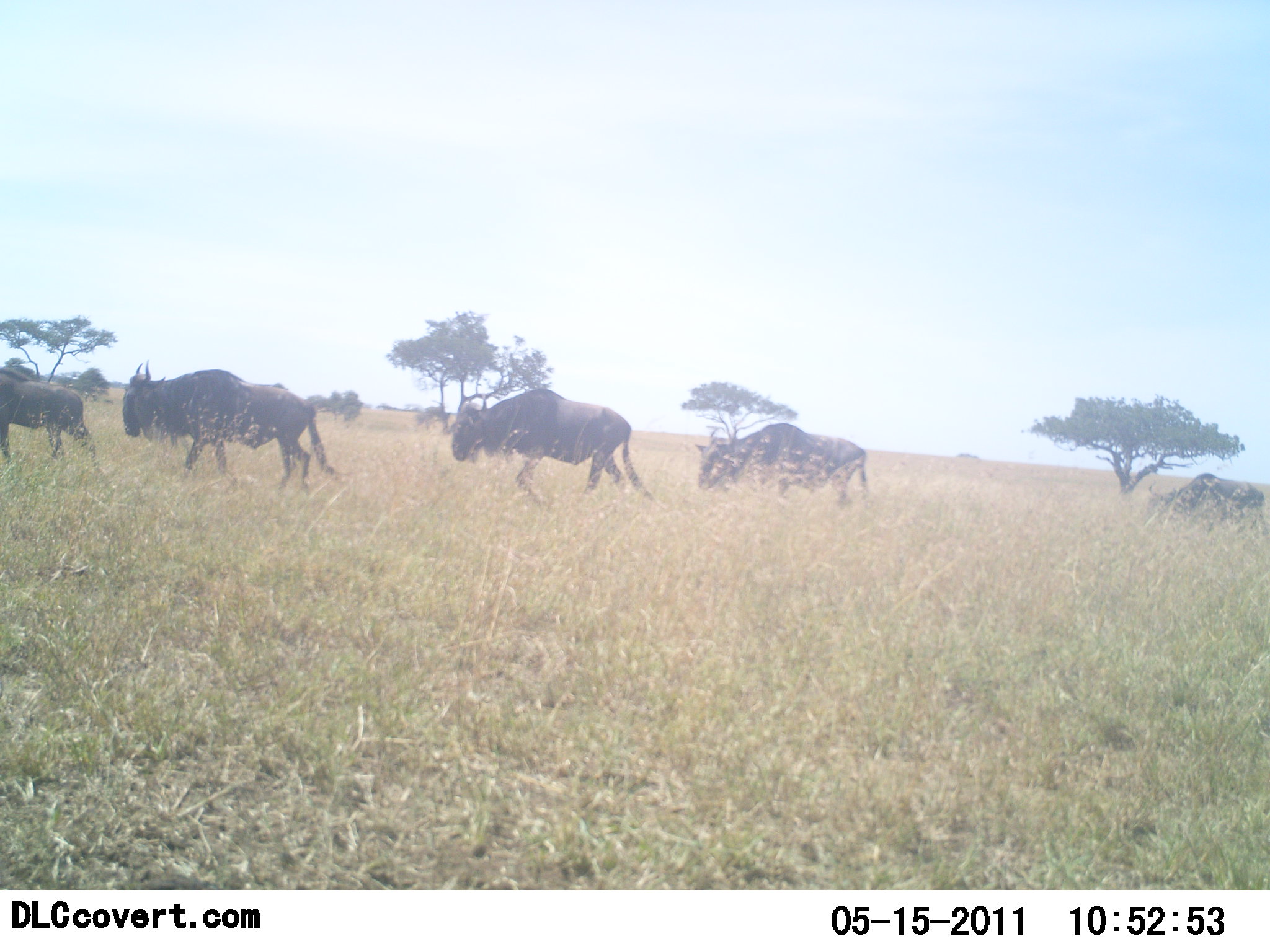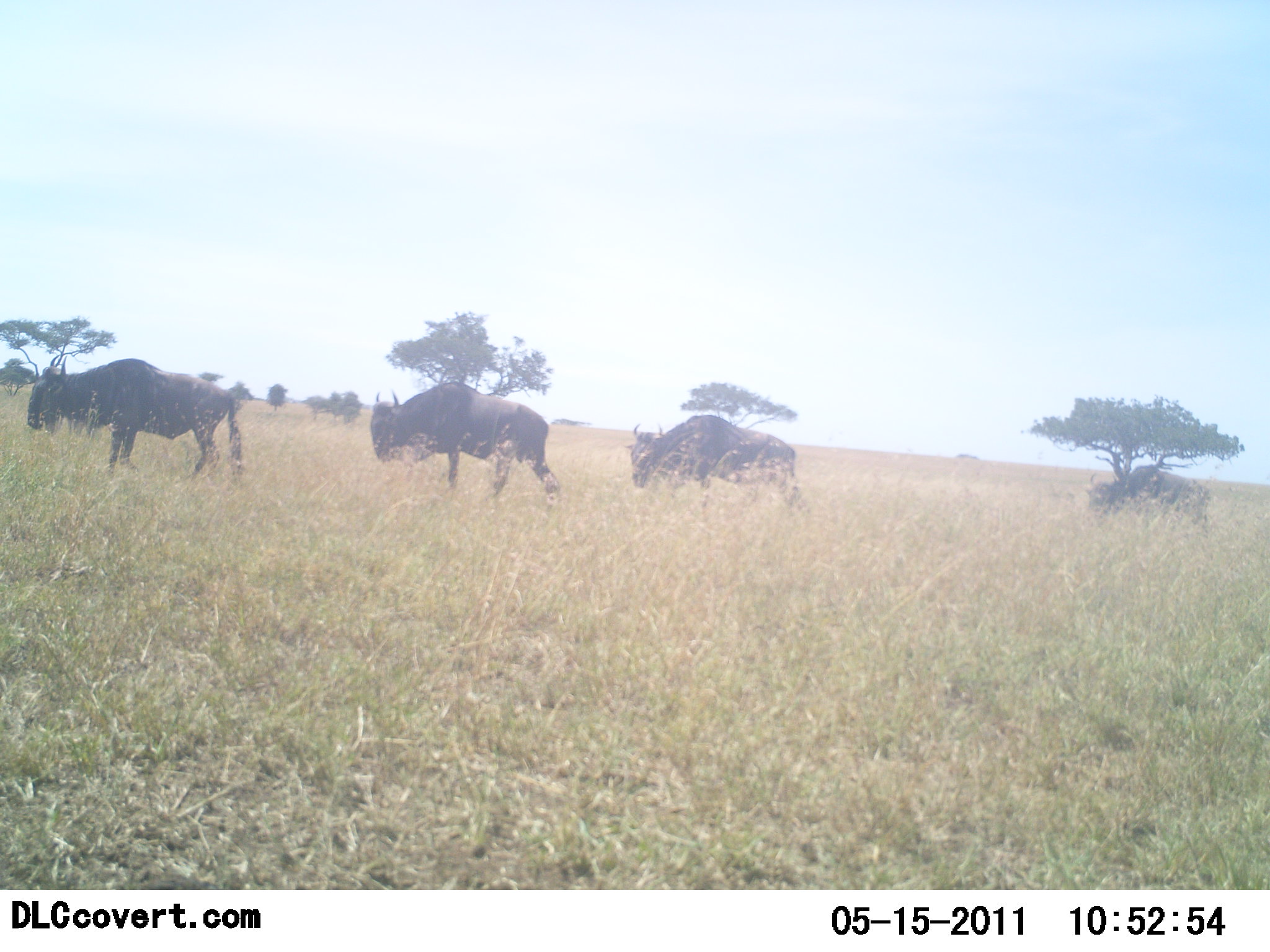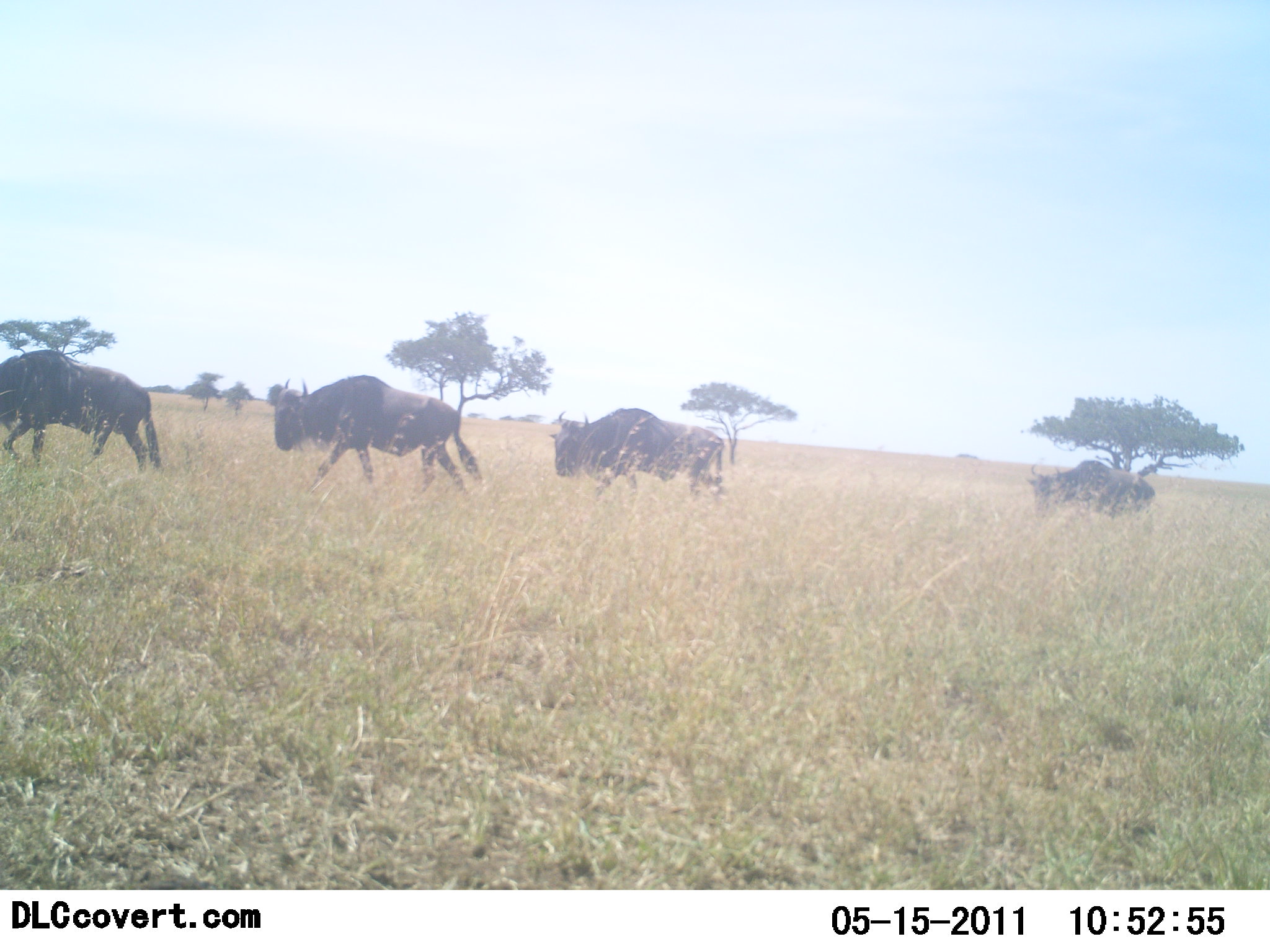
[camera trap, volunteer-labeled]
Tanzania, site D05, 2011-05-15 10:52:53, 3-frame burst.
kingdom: Animalia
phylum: Chordata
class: Mammalia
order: Artiodactyla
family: Bovidae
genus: Connochaetes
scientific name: Connochaetes taurinus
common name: blue wildebeest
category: wildebeest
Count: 5.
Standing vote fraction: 0%.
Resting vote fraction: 0%.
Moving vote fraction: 100%.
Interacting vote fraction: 0%.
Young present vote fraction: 0%.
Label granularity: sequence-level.